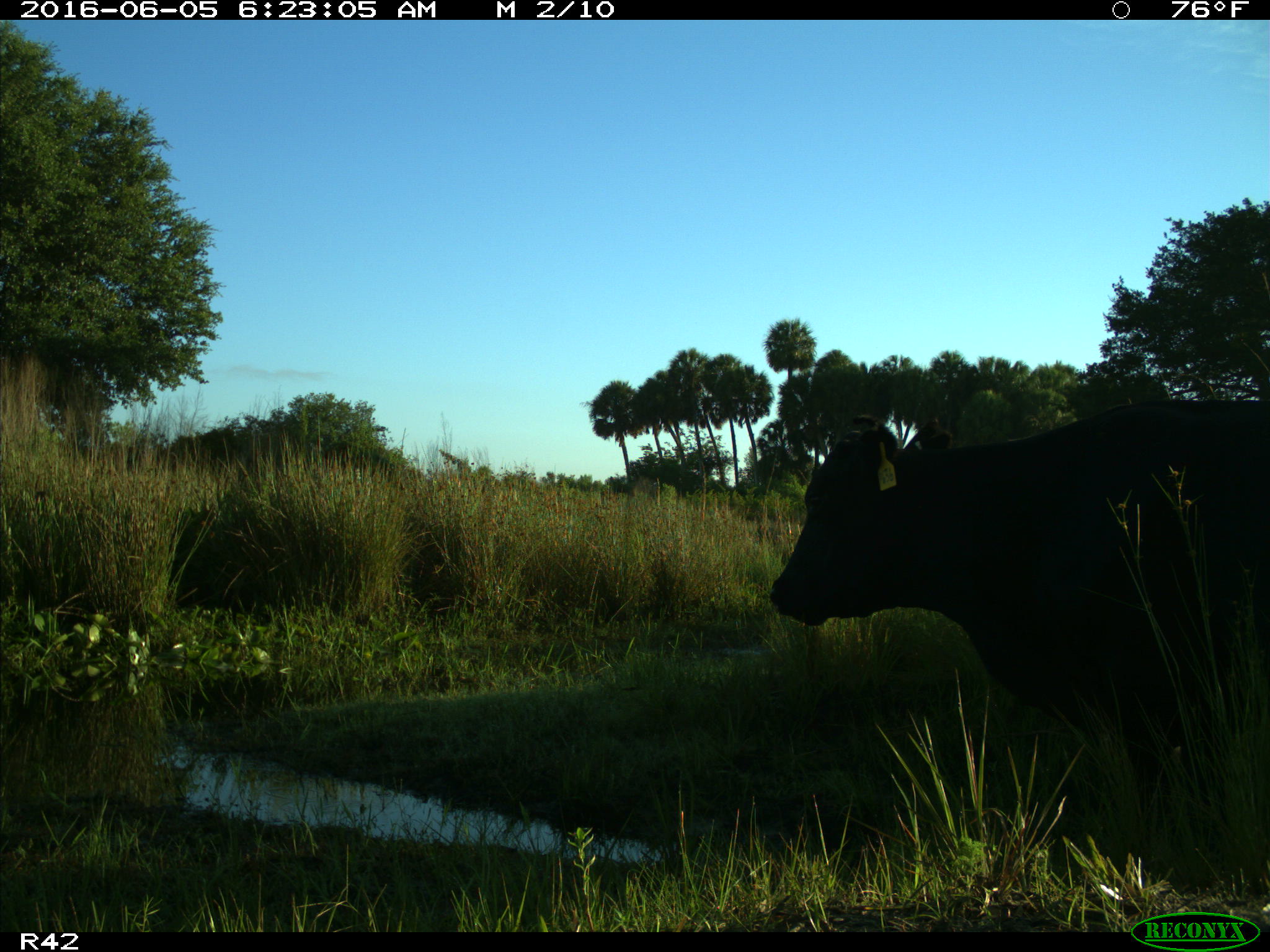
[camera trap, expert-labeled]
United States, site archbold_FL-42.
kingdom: Animalia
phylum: Chordata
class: Mammalia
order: Artiodactyla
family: Bovidae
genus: Bos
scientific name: Bos taurus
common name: domestic cow